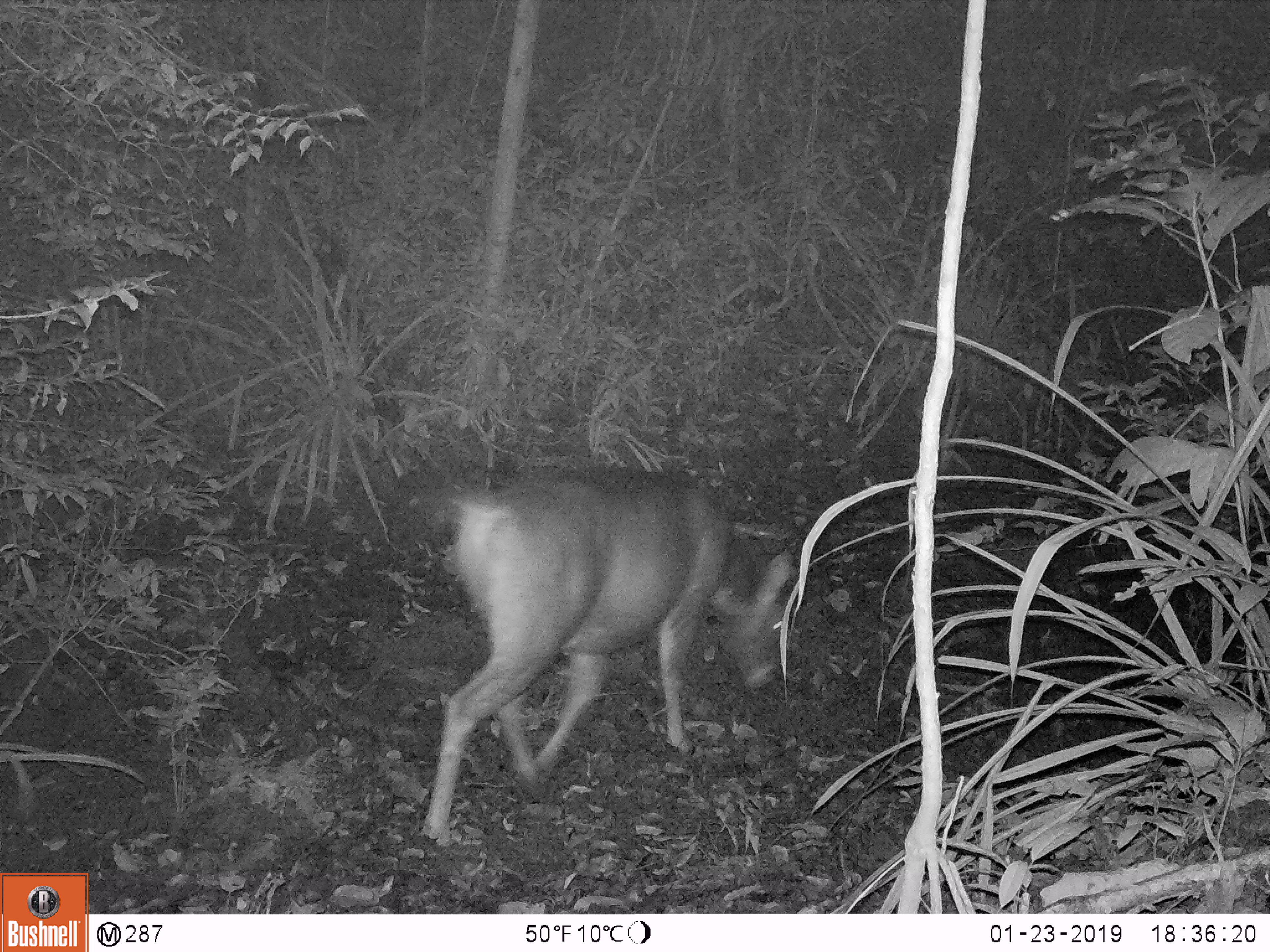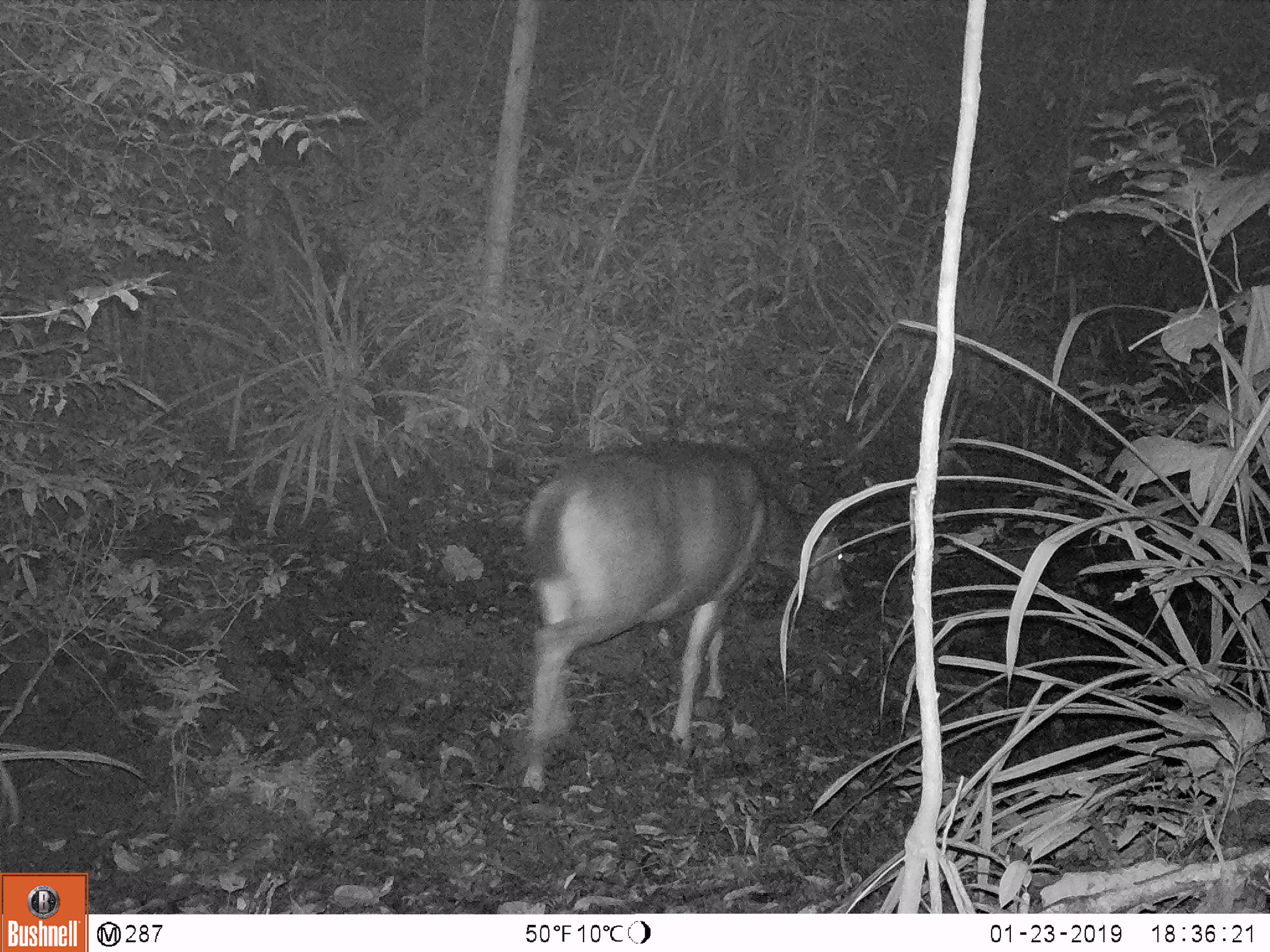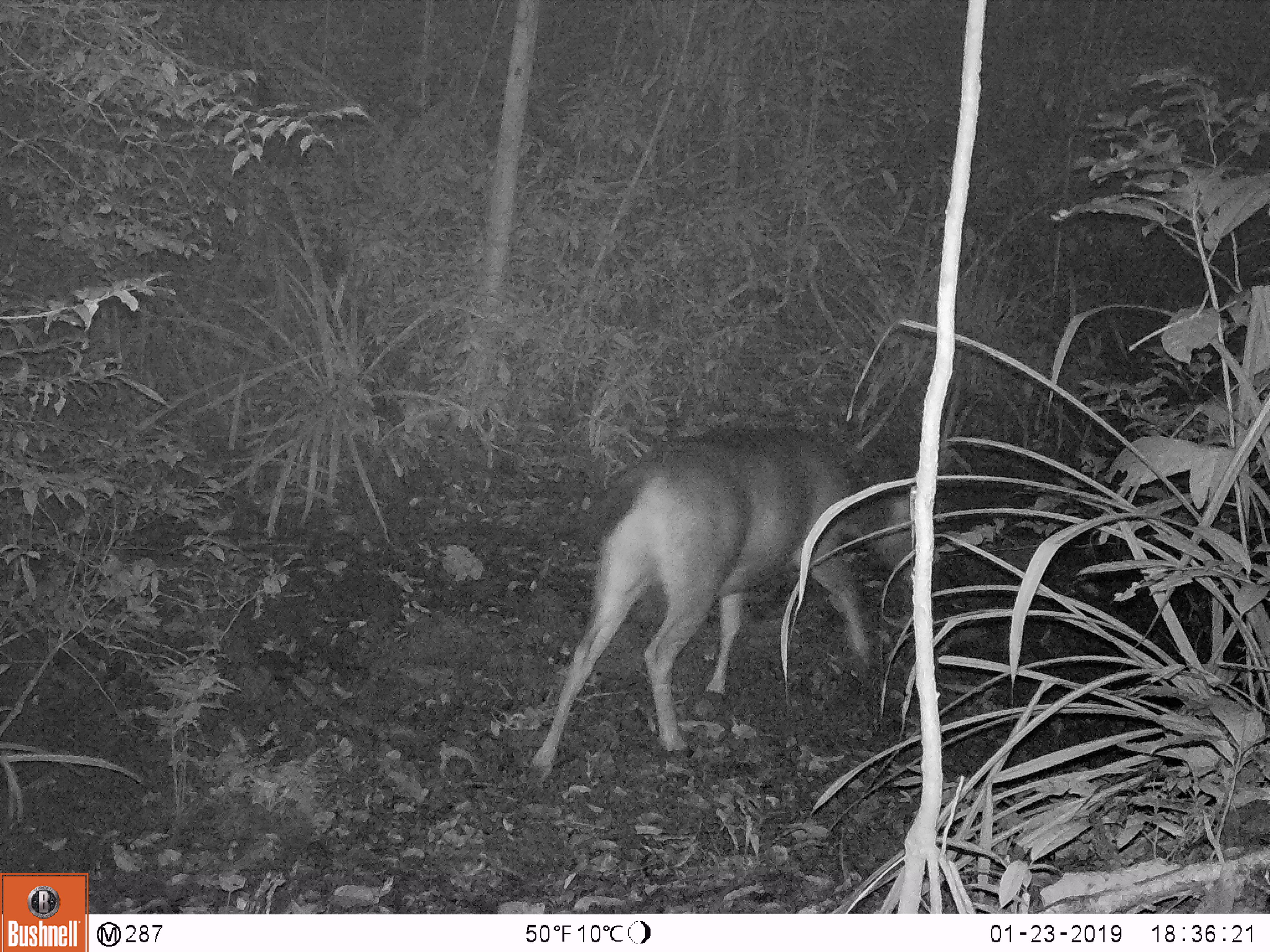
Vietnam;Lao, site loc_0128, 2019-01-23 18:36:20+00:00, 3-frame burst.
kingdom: Animalia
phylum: Chordata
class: Mammalia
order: Artiodactyla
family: Cervidae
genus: Rusa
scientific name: Rusa unicolor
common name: sambar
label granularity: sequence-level